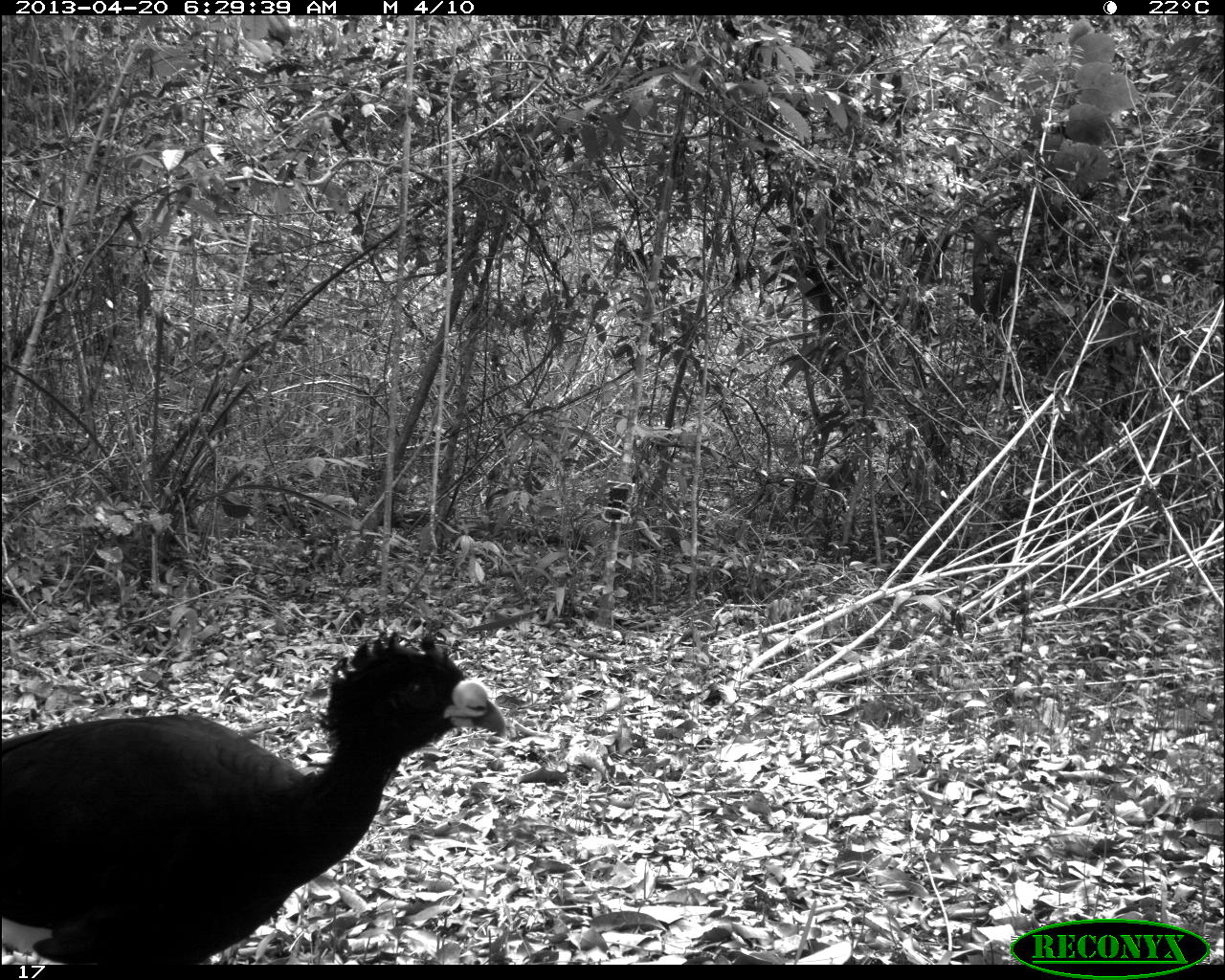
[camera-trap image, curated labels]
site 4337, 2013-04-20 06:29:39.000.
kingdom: Animalia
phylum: Chordata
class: Aves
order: Galliformes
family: Cracidae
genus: Crax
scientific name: Crax rubra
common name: great curassow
Crax rubra (great curassow), count 1, sex male.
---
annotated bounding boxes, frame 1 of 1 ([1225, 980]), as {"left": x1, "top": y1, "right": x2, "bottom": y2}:
crax rubra: {"left": 0, "top": 622, "right": 505, "bottom": 962}